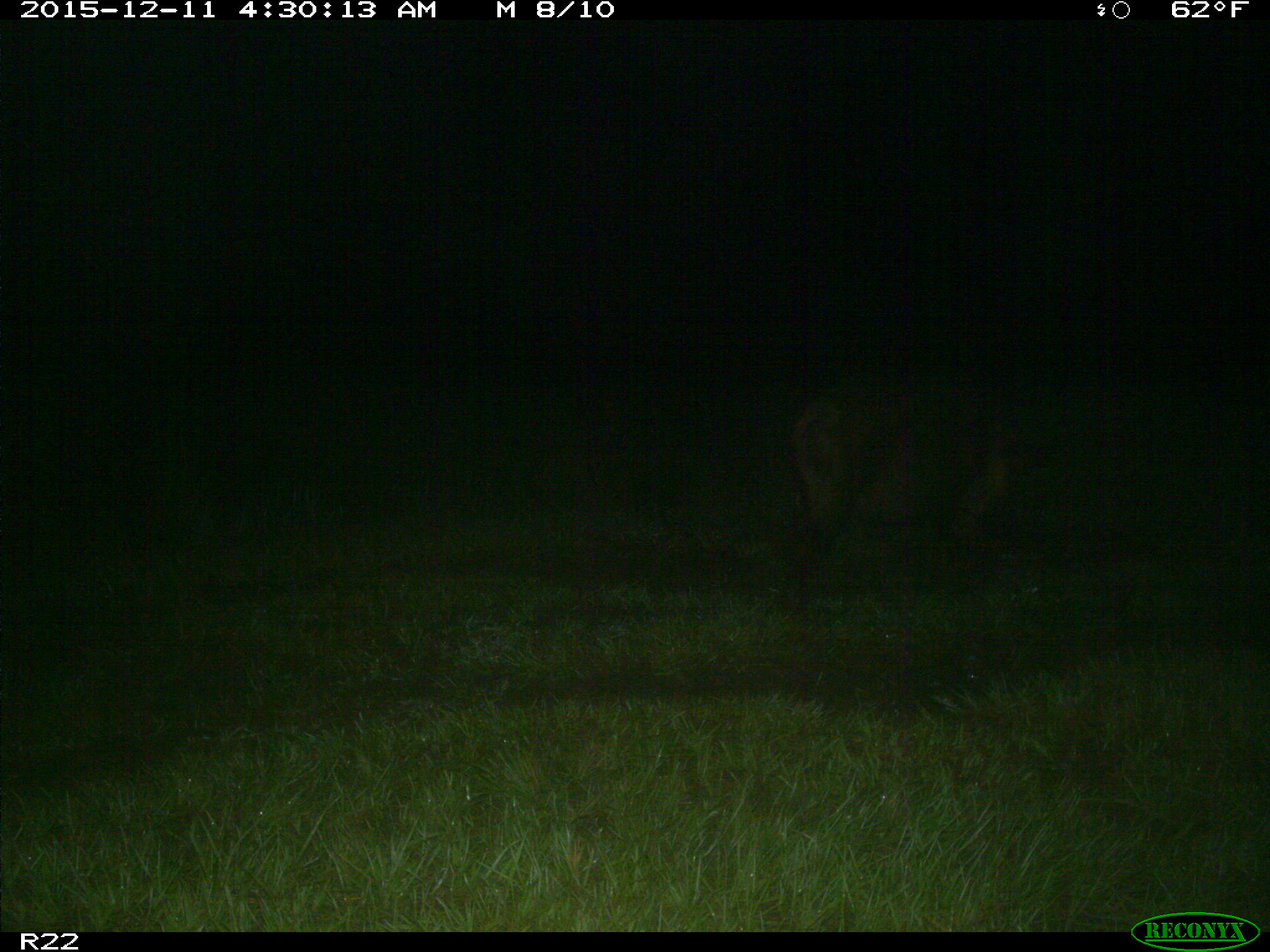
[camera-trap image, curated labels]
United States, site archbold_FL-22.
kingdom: Animalia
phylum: Chordata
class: Mammalia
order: Artiodactyla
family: Suidae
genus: Sus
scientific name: Sus scrofa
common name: wild boar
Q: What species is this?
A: Sus scrofa (wild boar).